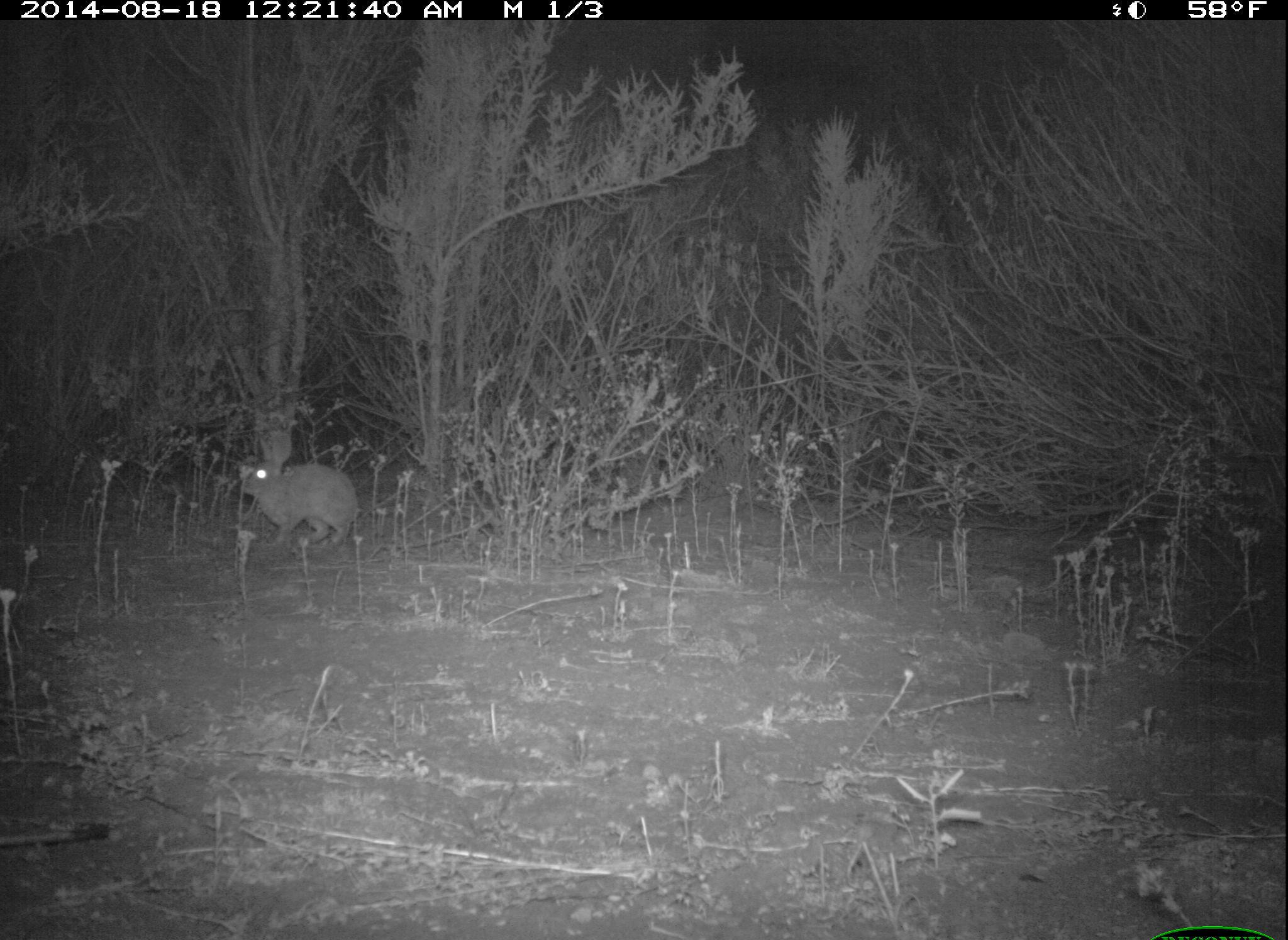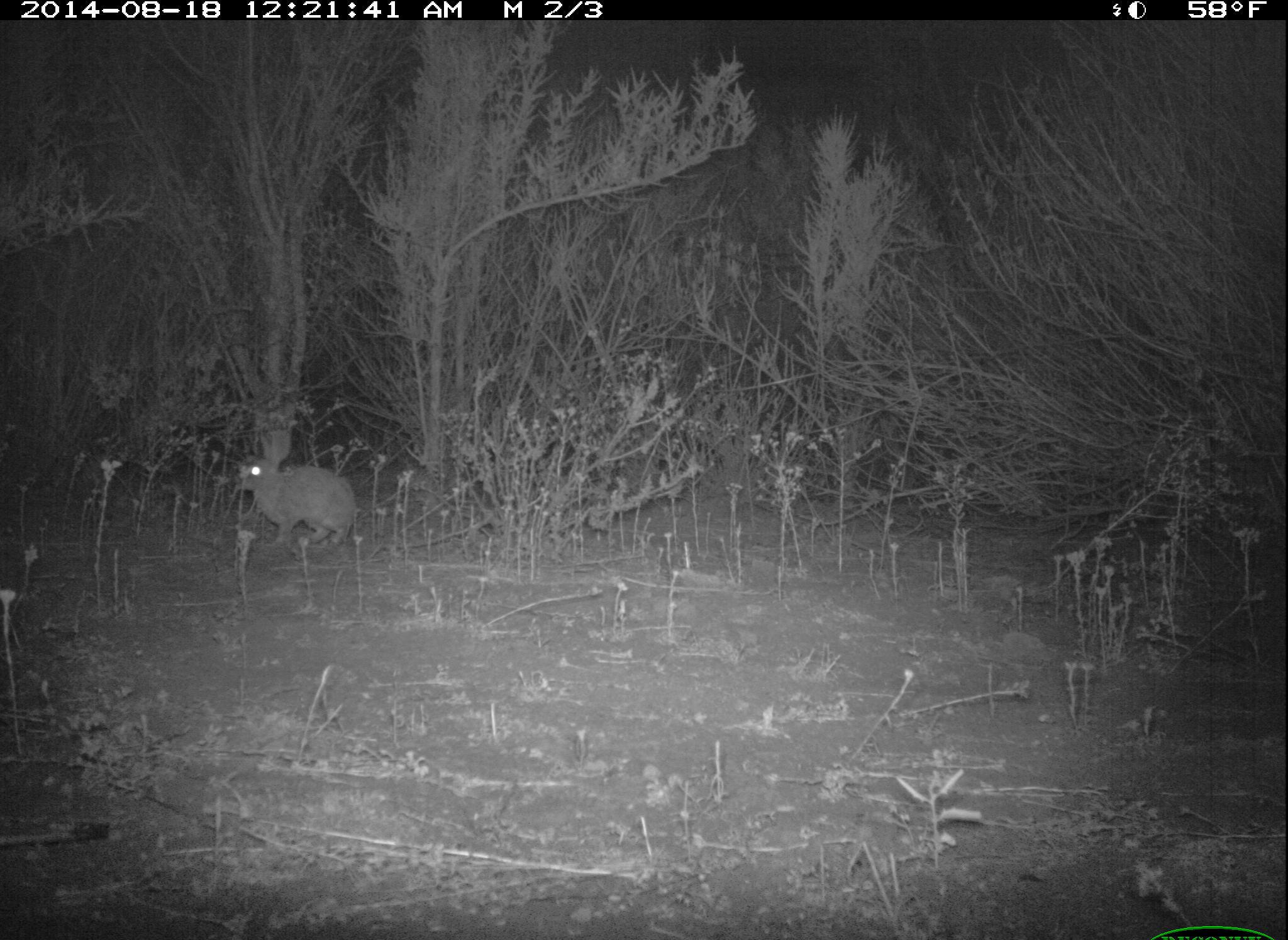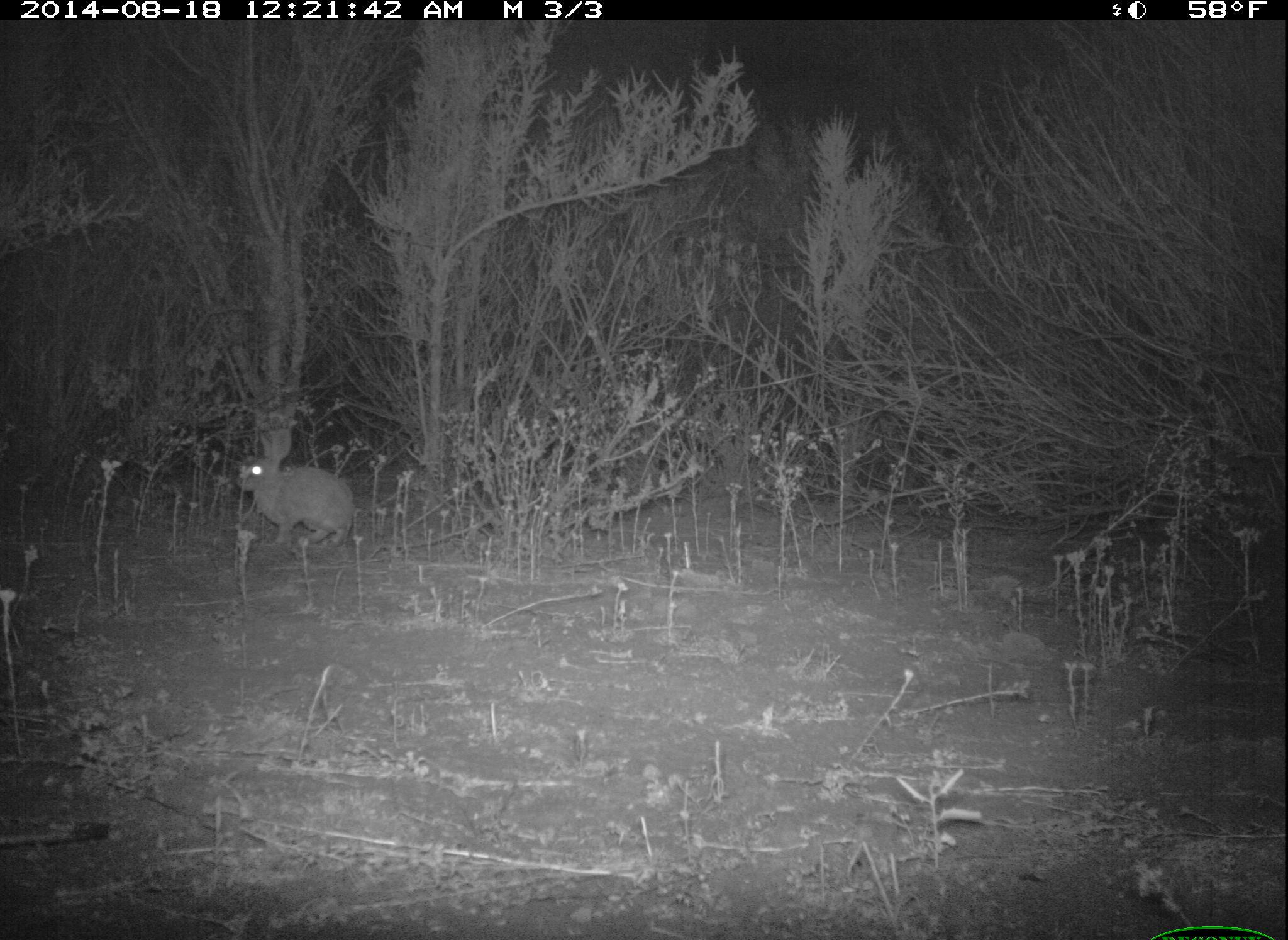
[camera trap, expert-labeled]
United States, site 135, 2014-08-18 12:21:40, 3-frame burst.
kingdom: Animalia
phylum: Chordata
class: Mammalia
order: Lagomorpha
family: Leporidae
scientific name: Leporidae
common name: rabbits and hares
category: rabbit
Rabbit (rabbits and hares) (Leporidae).